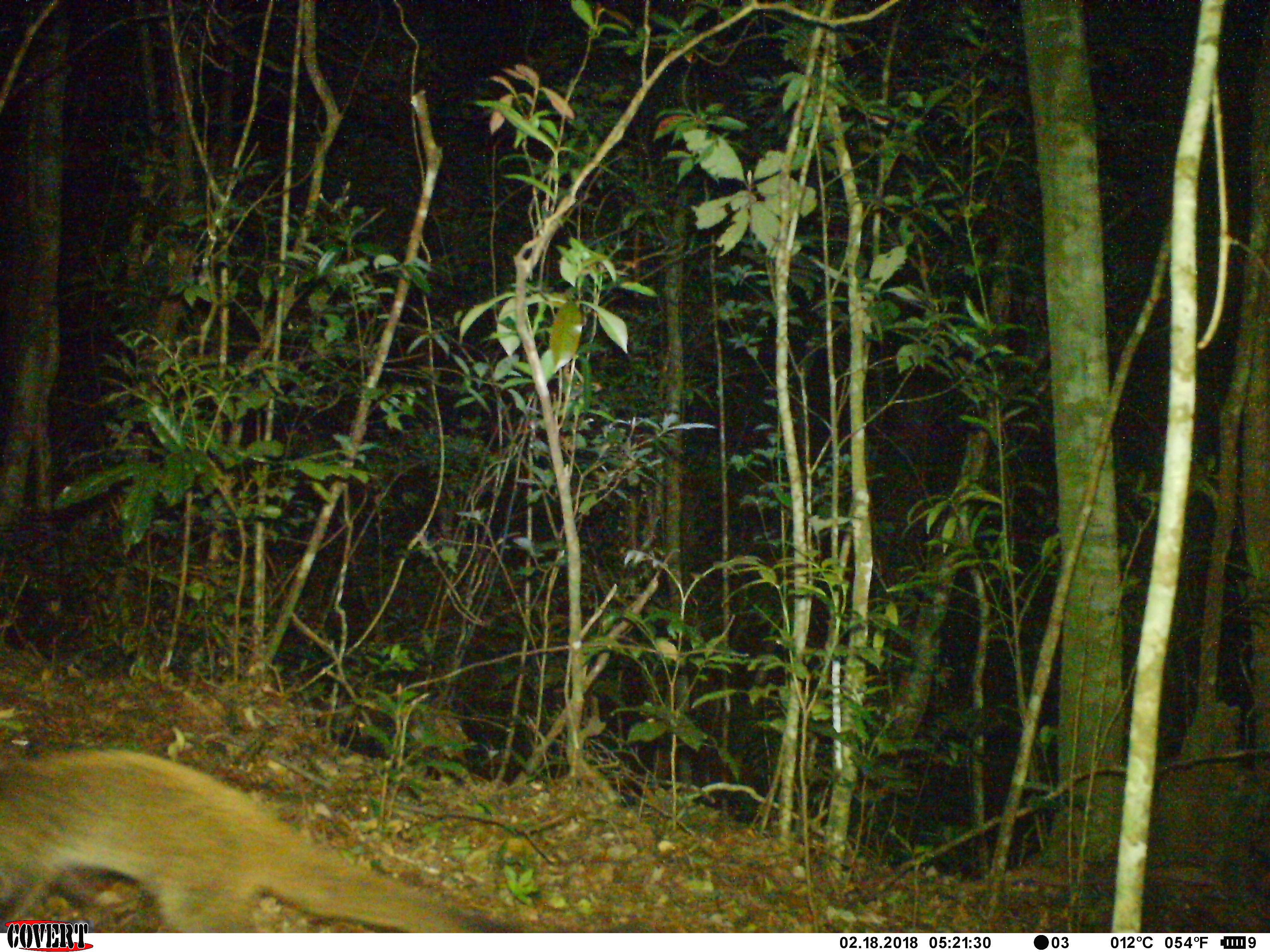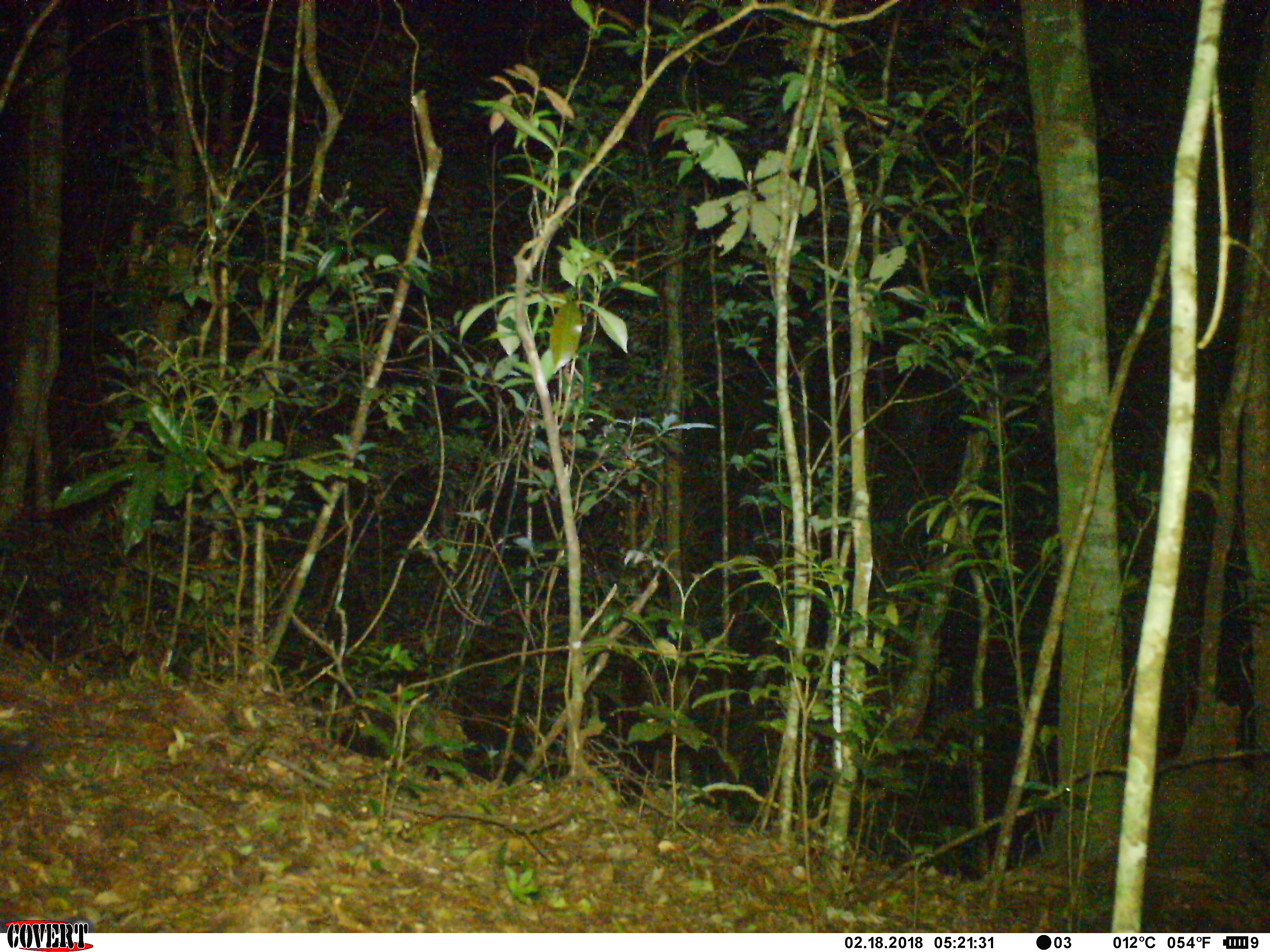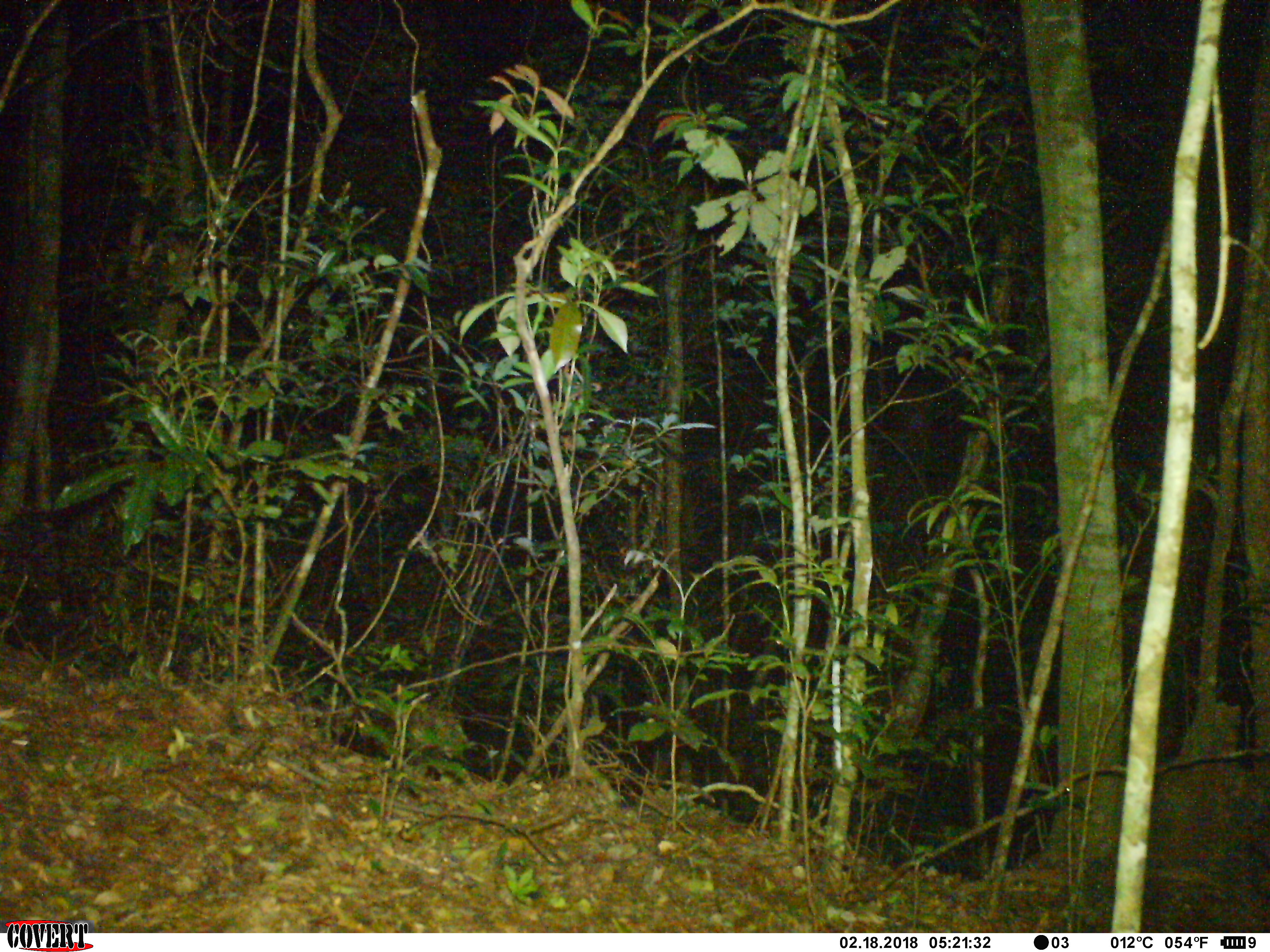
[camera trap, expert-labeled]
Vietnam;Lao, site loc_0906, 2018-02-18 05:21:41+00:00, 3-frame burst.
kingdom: Animalia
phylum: Chordata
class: Mammalia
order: Carnivora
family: Viverridae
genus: Paguma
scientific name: Paguma larvata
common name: masked palm civet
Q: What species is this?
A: Masked palm civet (Paguma larvata).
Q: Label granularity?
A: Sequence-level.